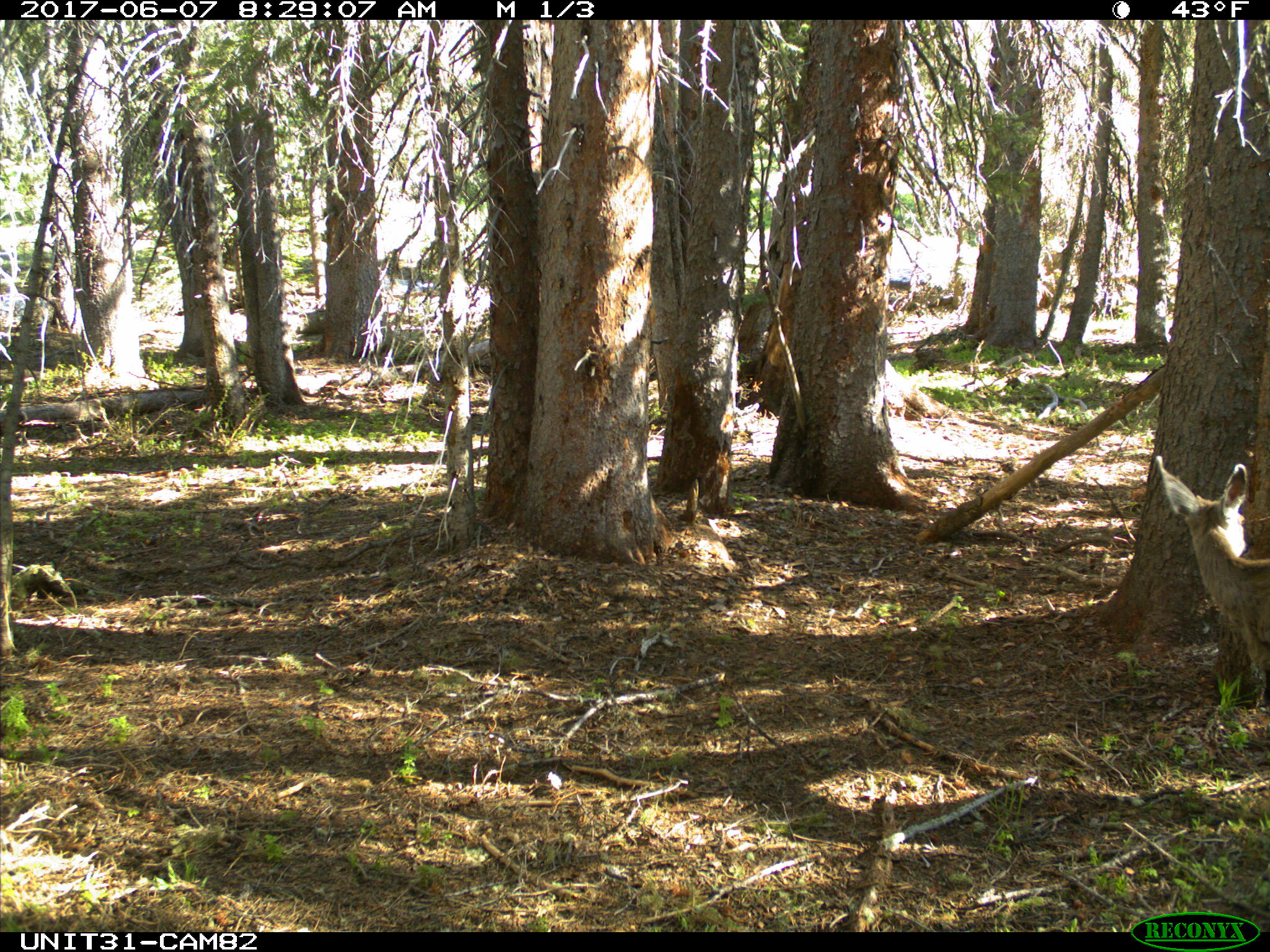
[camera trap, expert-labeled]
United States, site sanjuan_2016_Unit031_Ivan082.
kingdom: Animalia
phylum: Chordata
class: Mammalia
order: Artiodactyla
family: Cervidae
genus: Odocoileus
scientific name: Odocoileus hemionus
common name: mule deer